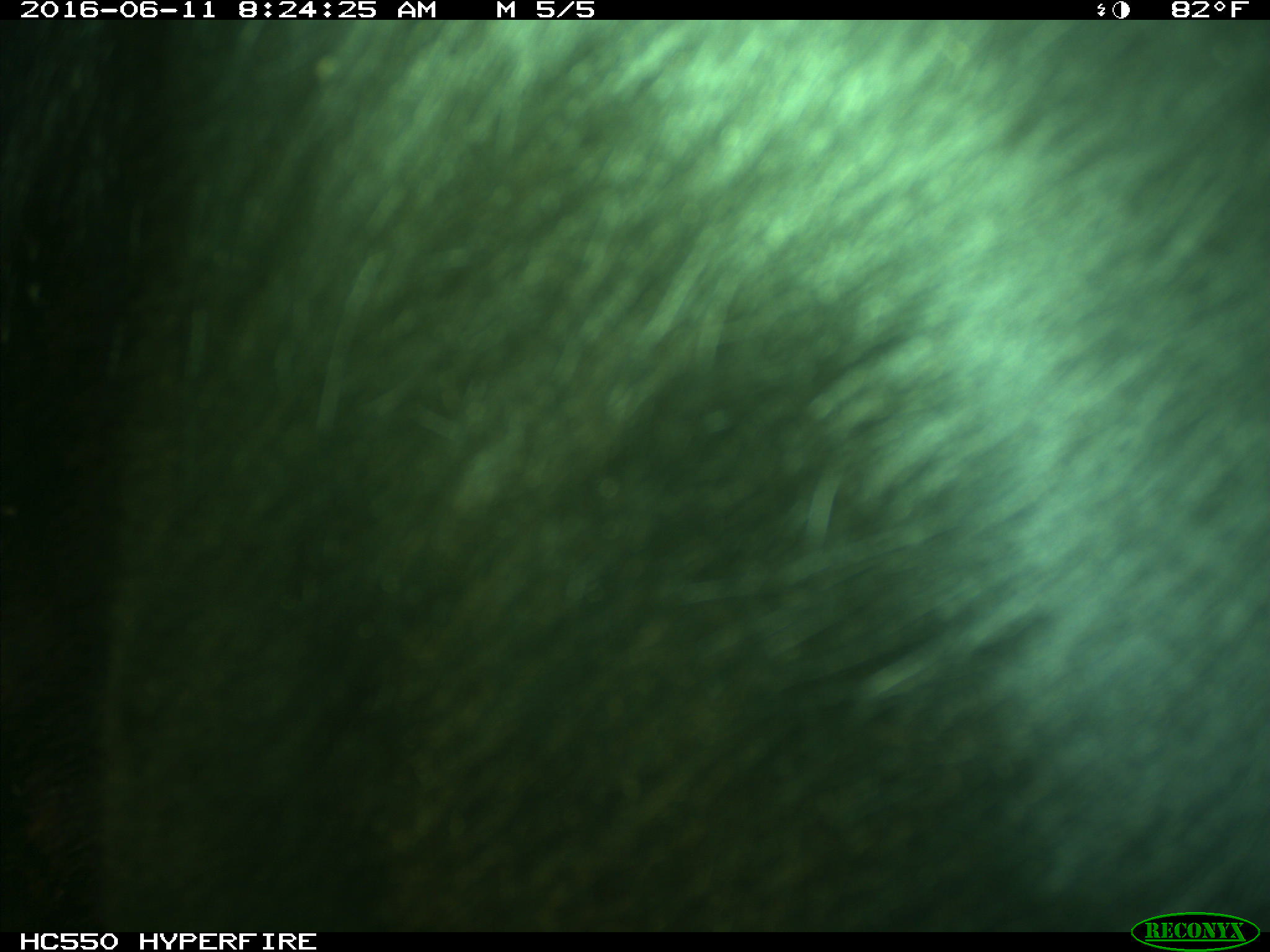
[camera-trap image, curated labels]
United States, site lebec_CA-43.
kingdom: Animalia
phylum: Chordata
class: Mammalia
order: Artiodactyla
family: Bovidae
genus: Bos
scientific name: Bos taurus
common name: domestic cow